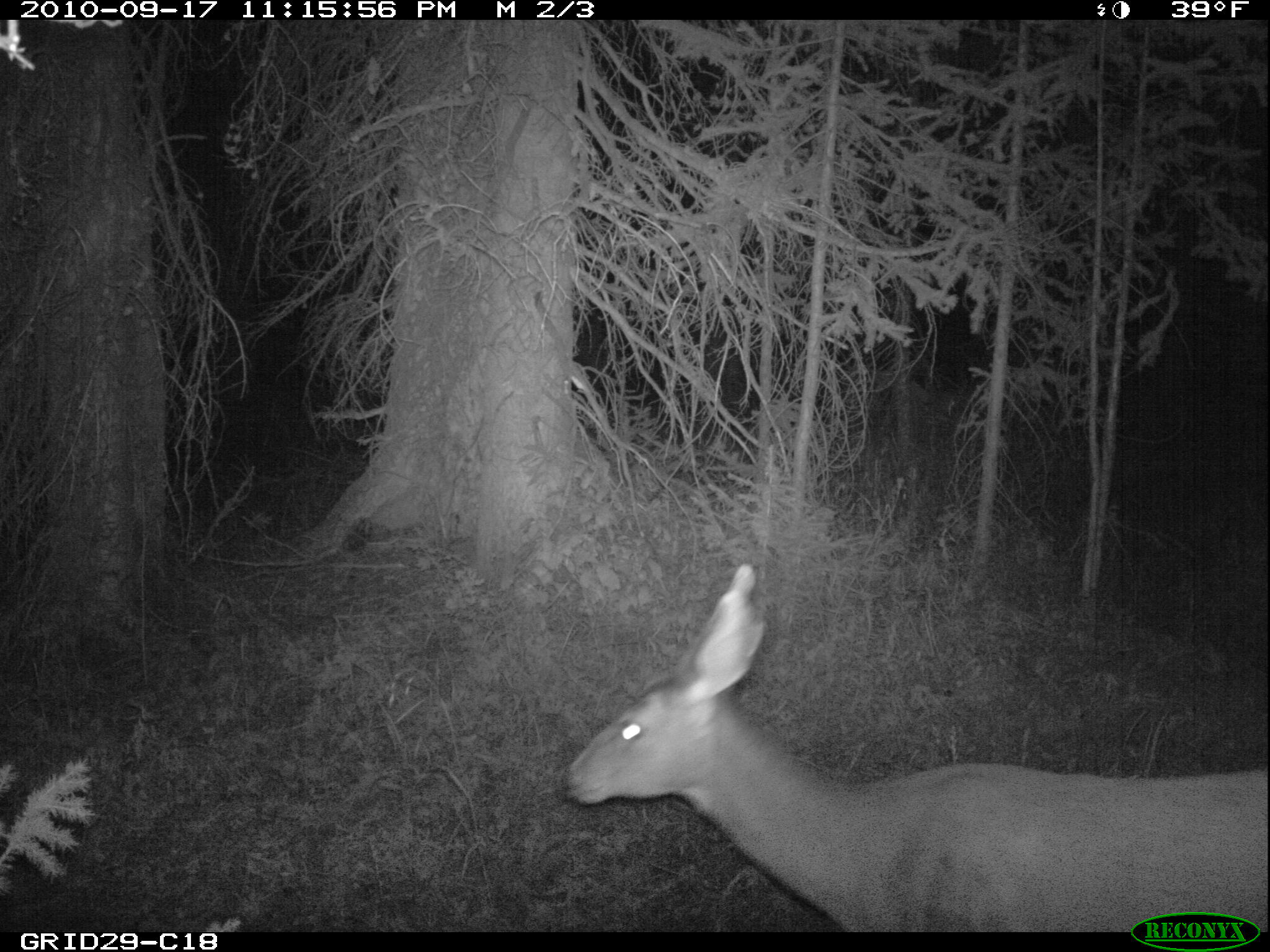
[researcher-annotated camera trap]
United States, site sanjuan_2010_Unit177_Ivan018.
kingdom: Animalia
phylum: Chordata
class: Mammalia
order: Artiodactyla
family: Cervidae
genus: Odocoileus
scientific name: Odocoileus hemionus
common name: mule deer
Odocoileus hemionus (mule deer).